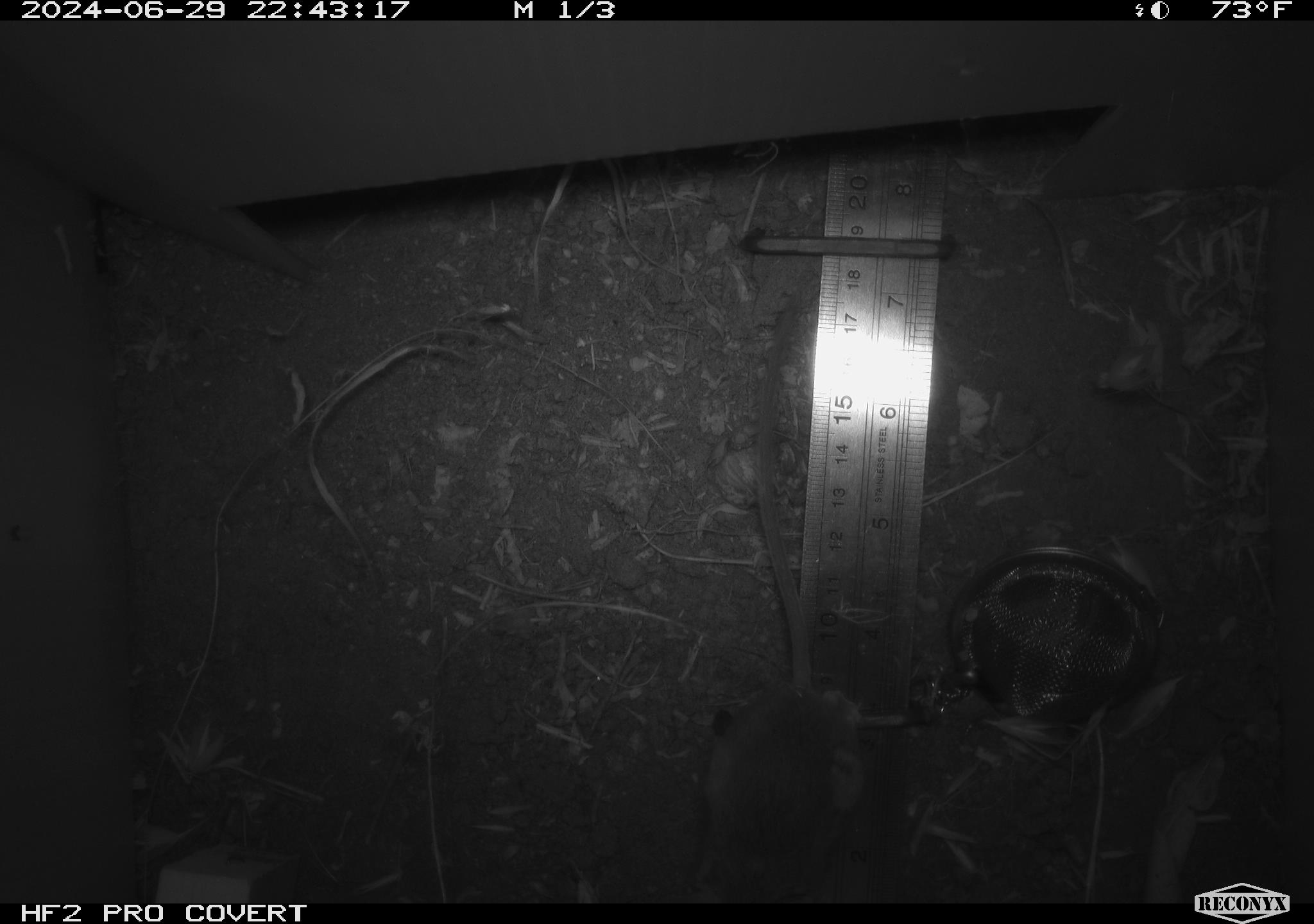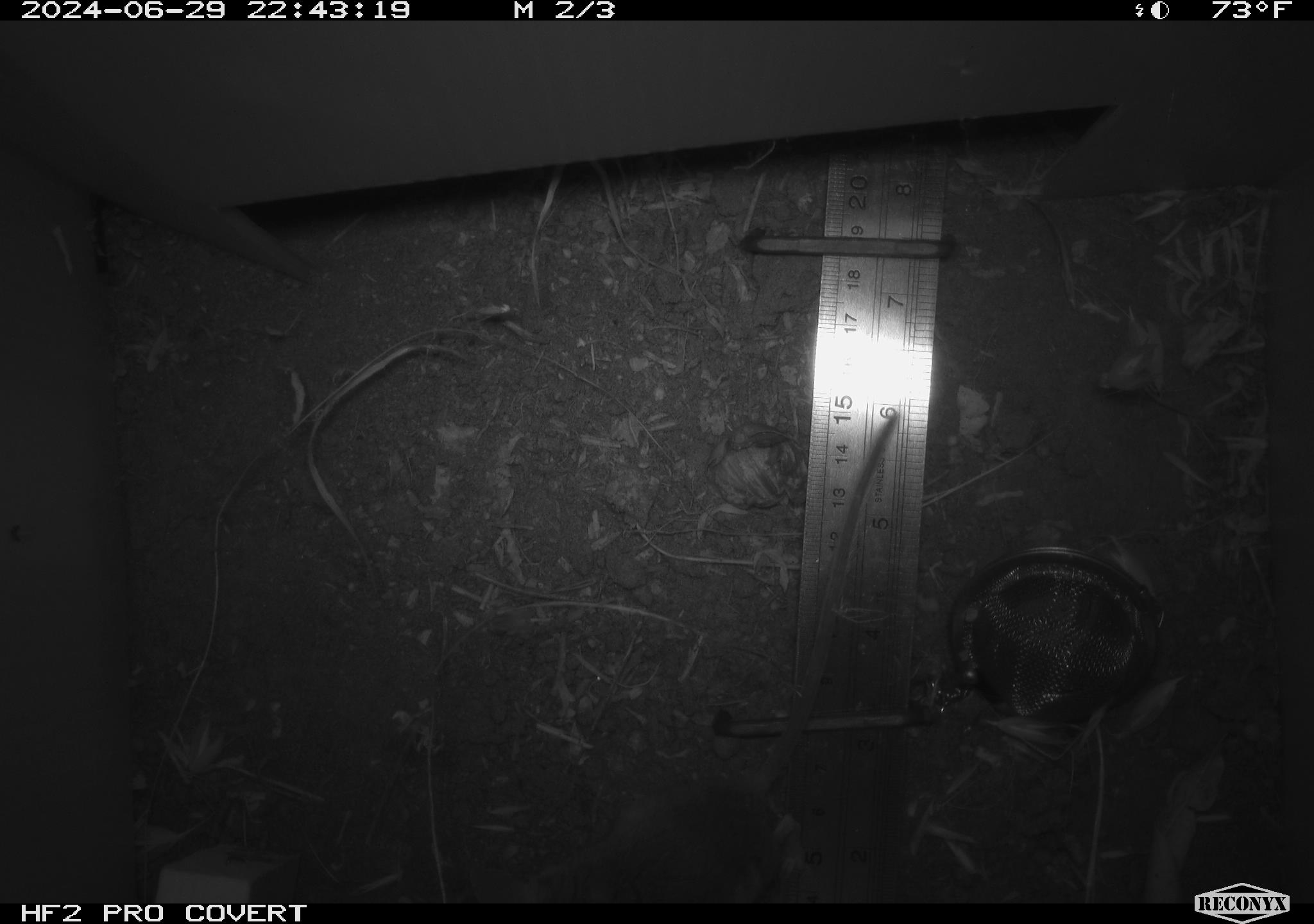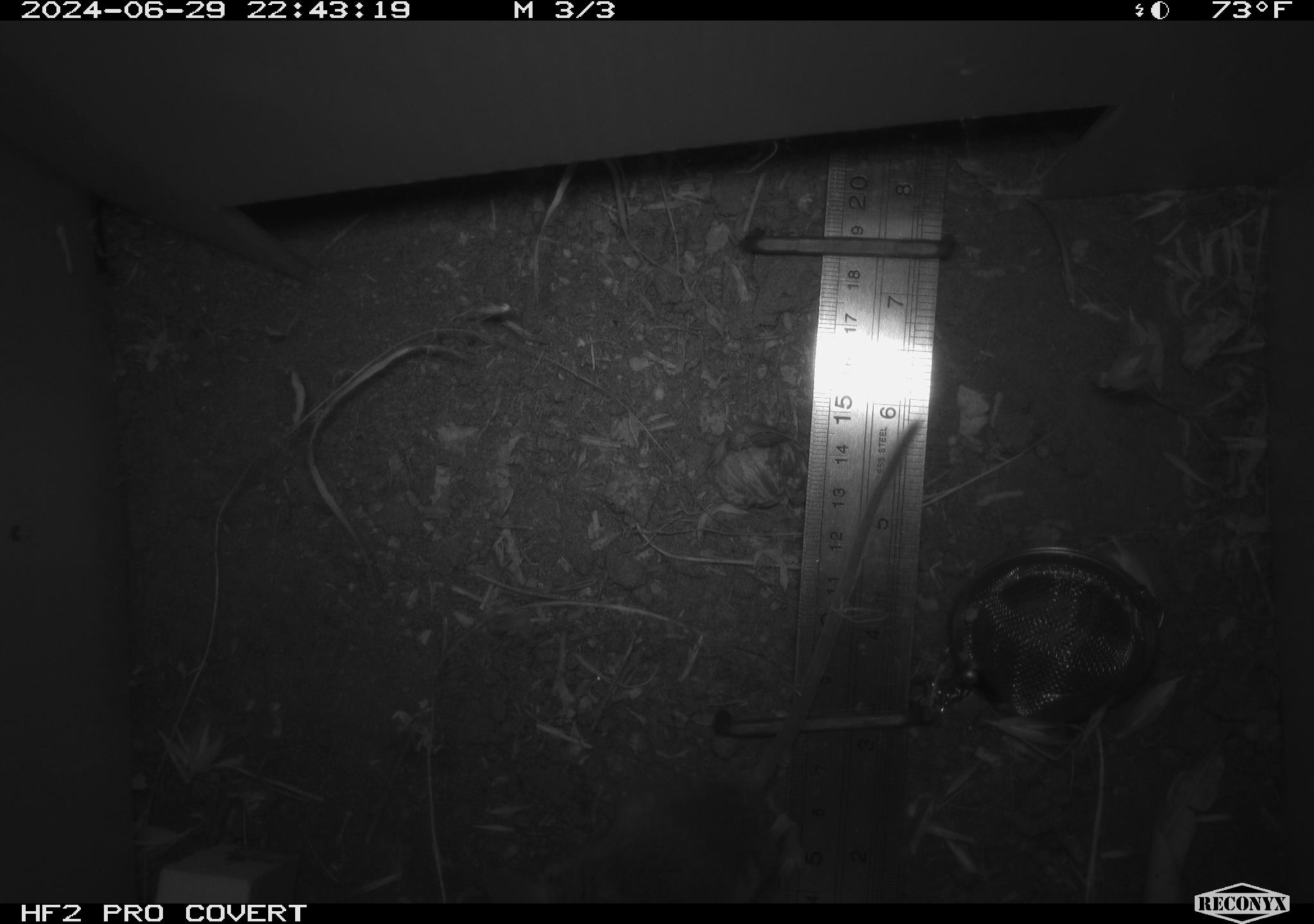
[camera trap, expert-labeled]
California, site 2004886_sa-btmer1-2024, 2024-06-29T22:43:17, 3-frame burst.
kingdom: Animalia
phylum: Chordata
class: Mammalia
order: Rodentia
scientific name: Rodentia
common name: mouse species